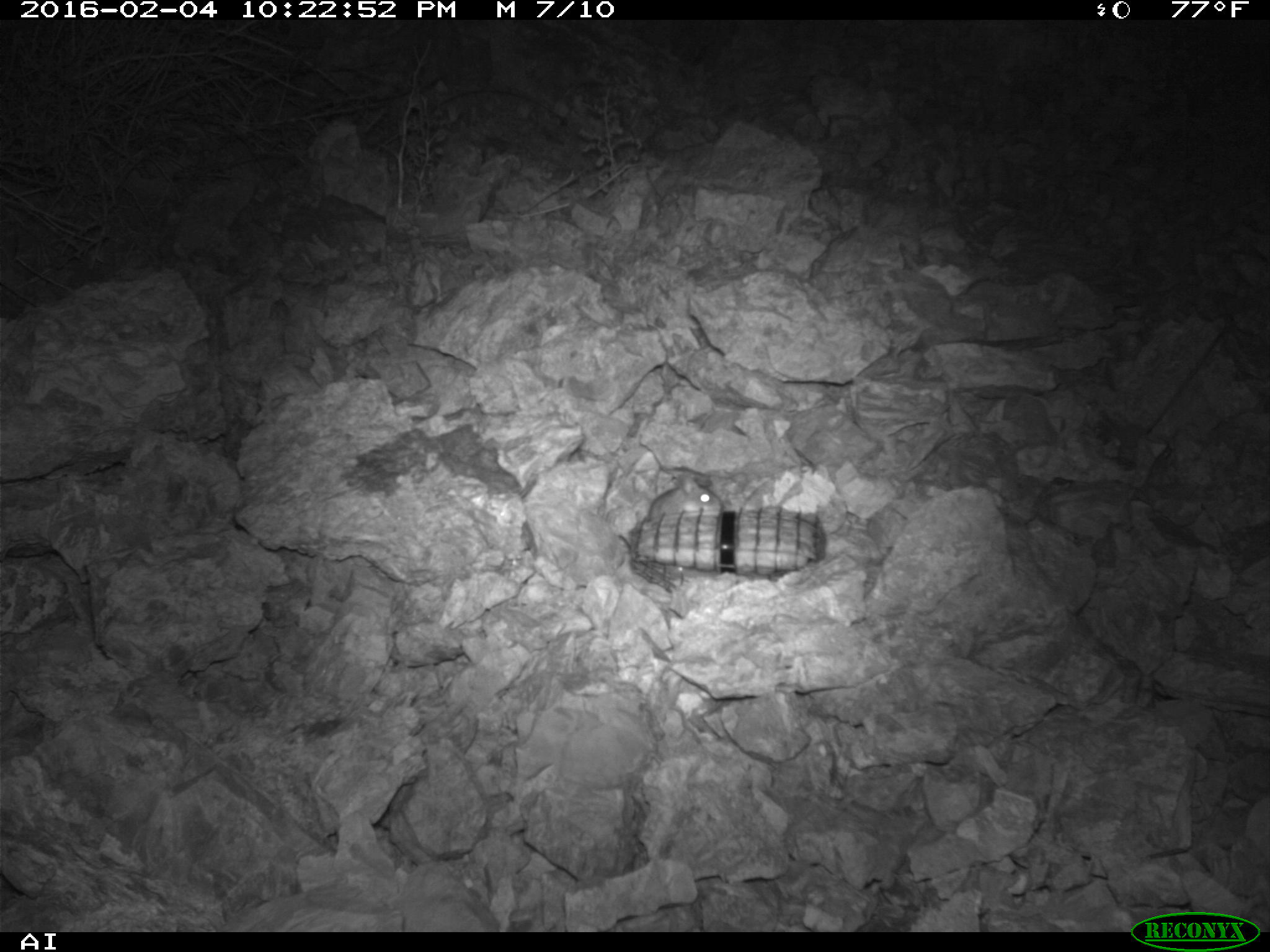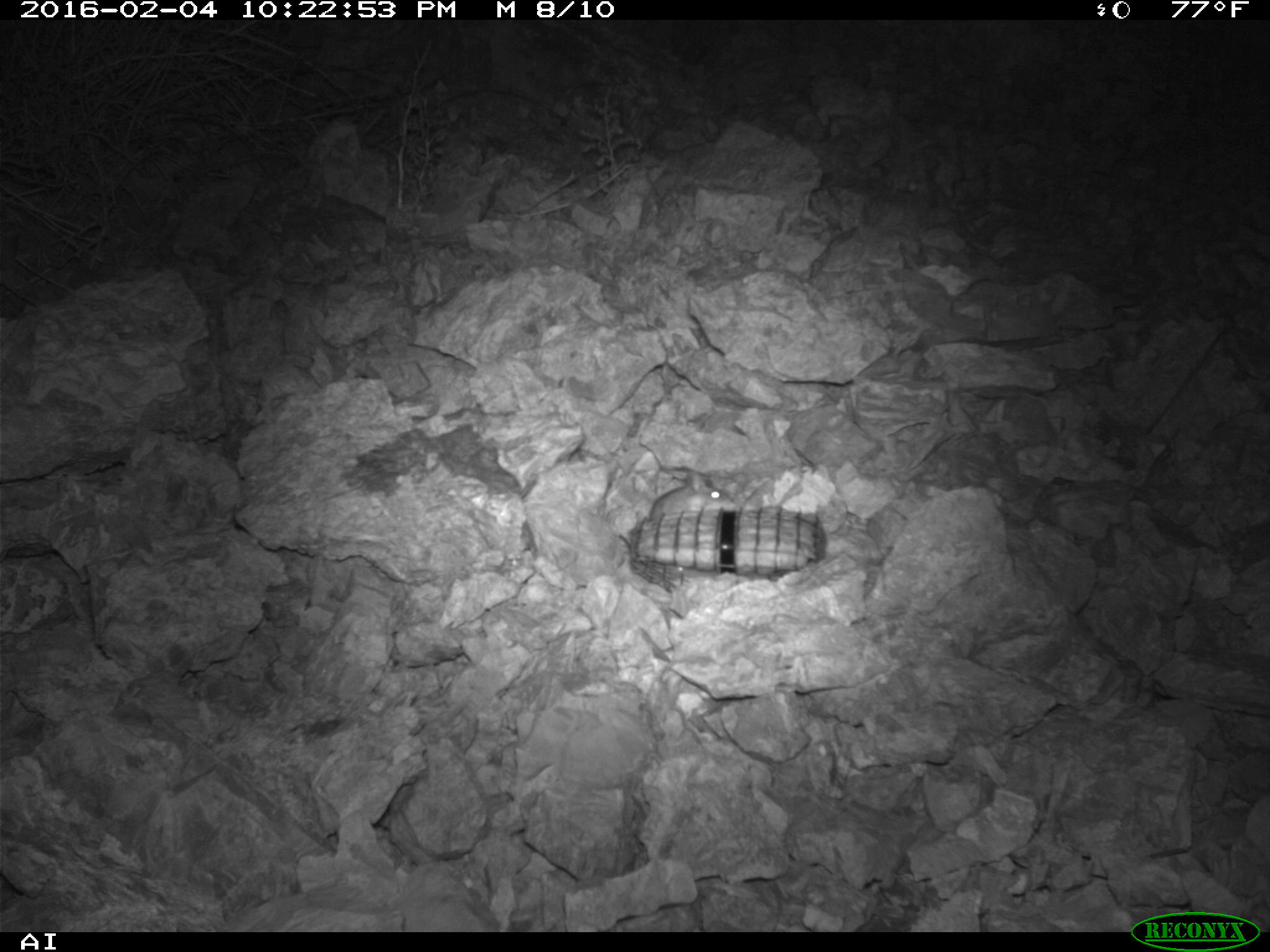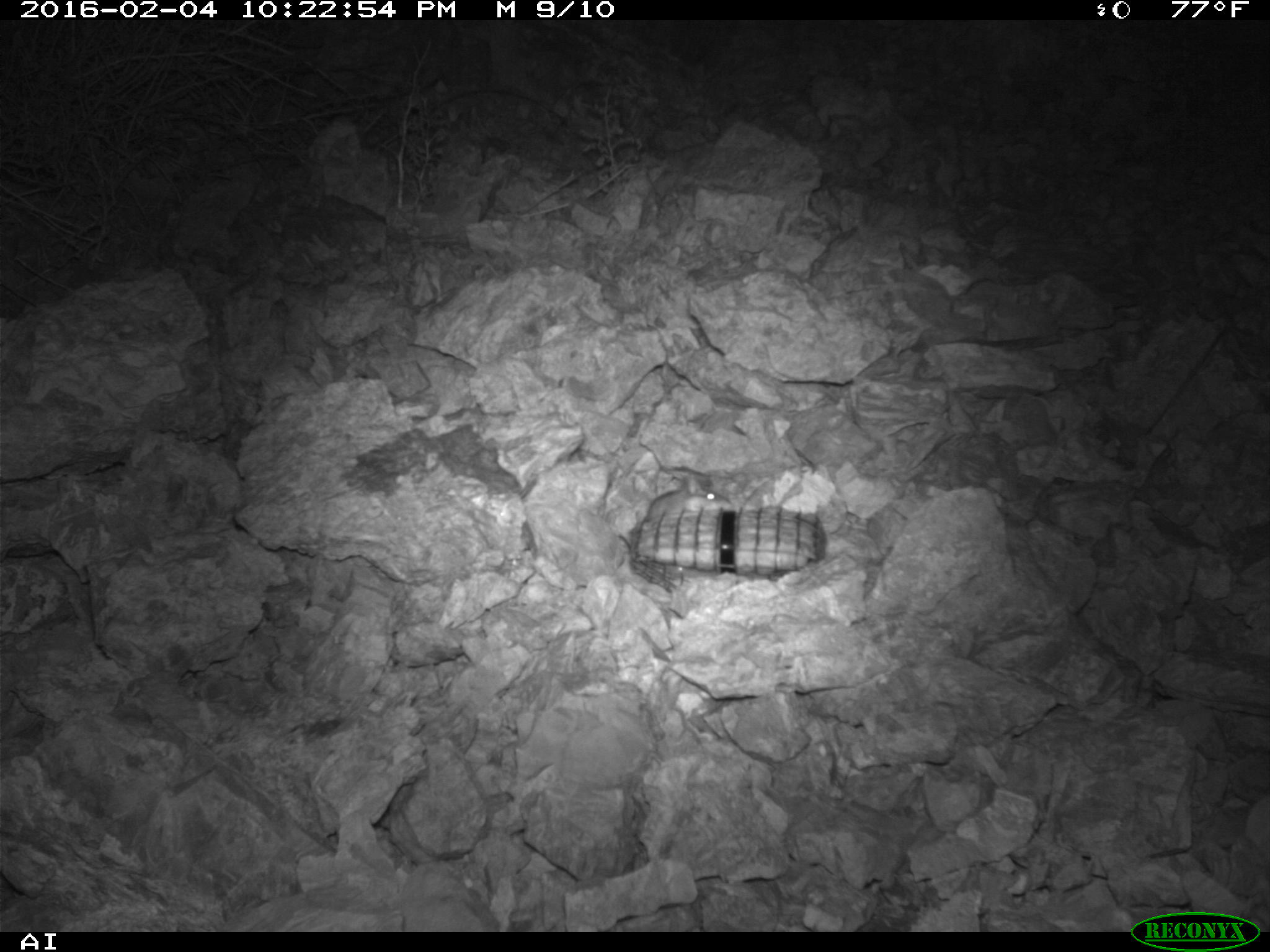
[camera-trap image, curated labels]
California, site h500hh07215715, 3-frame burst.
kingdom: Animalia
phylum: Chordata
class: Mammalia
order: Rodentia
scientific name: Rodentia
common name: rodent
Rodent (Rodentia).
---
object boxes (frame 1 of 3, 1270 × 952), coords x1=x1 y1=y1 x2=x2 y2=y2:
rodent: x1=647 y1=475 x2=722 y2=518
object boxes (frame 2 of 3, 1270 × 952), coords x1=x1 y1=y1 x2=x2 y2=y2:
rodent: x1=646 y1=477 x2=741 y2=518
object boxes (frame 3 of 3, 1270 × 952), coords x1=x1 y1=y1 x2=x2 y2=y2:
rodent: x1=647 y1=477 x2=733 y2=520